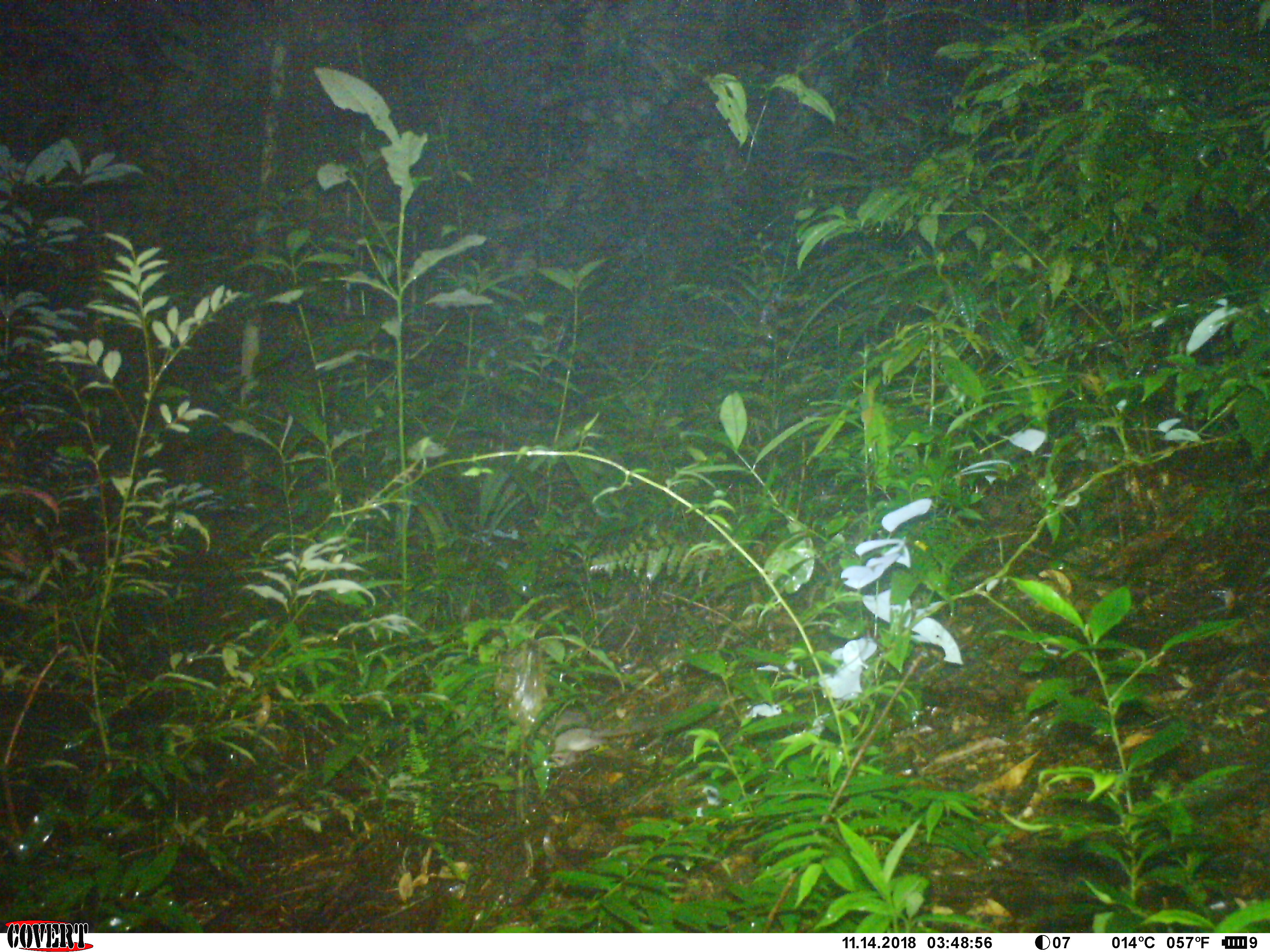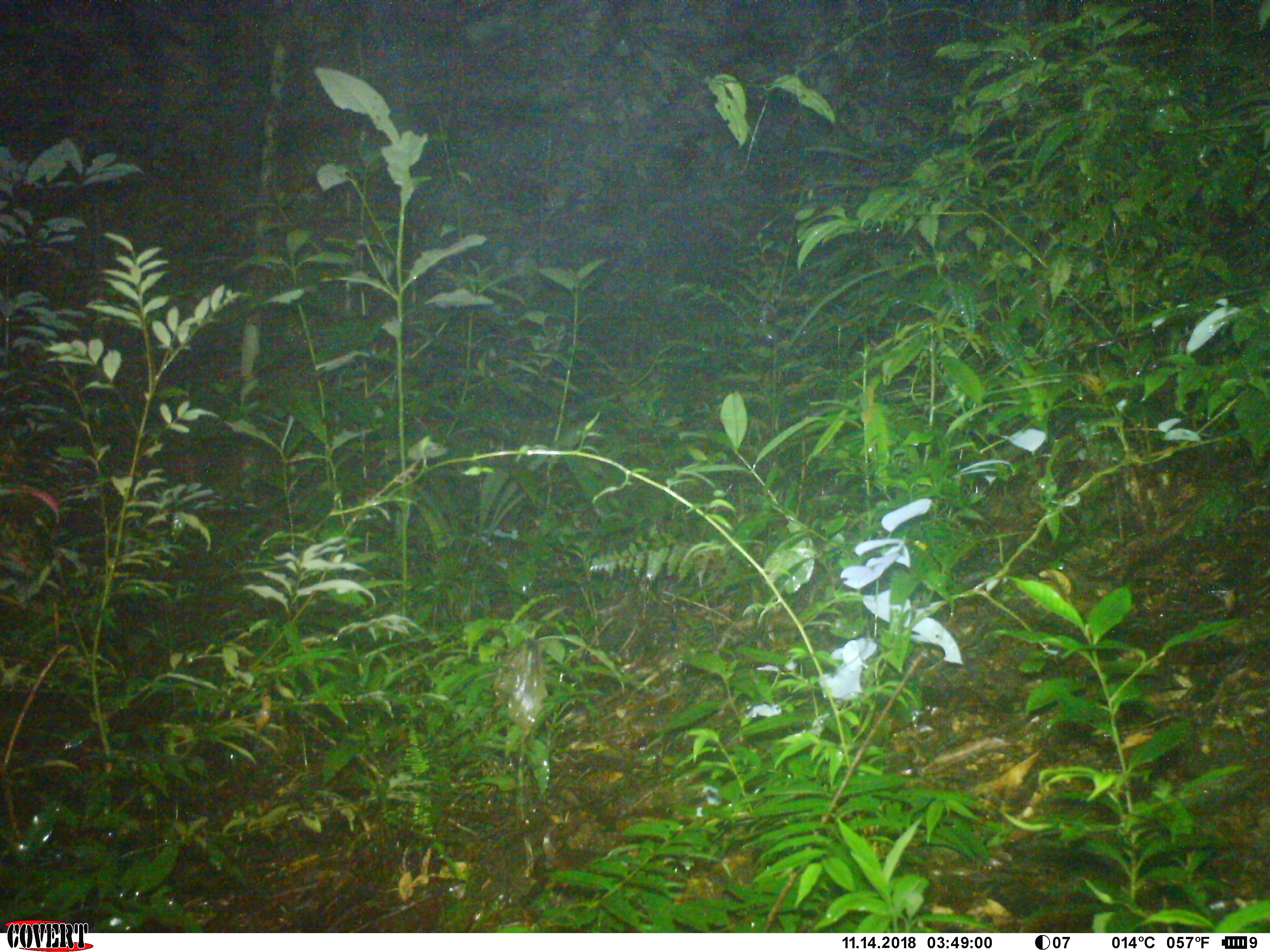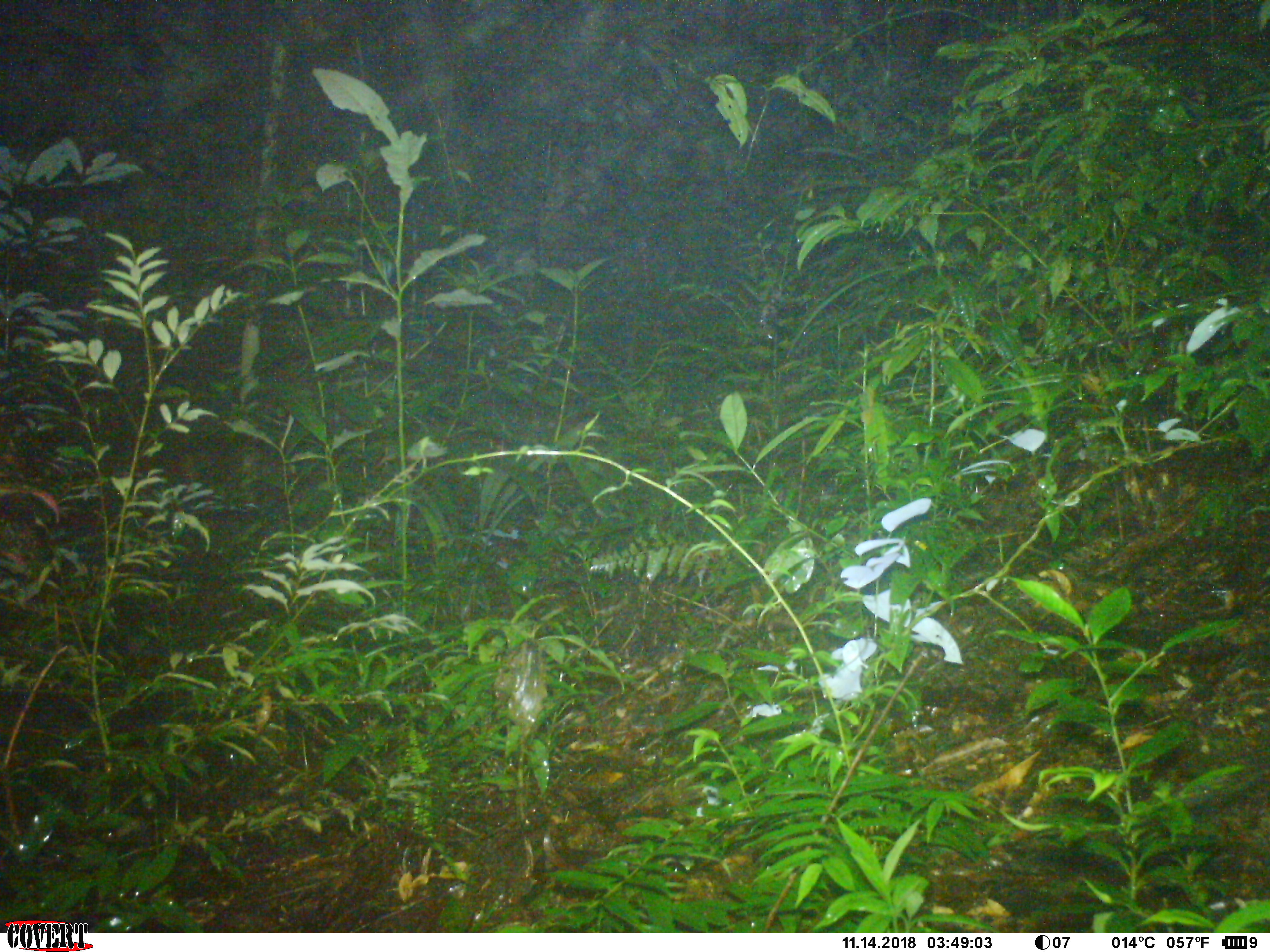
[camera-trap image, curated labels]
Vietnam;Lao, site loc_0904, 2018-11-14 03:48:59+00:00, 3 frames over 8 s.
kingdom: Animalia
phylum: Chordata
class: Mammalia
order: Rodentia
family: Muridae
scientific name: Muridae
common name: old-world mice and rats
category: unidentified murid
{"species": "unidentified murid (old-world mice and rats) (Muridae)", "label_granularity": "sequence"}